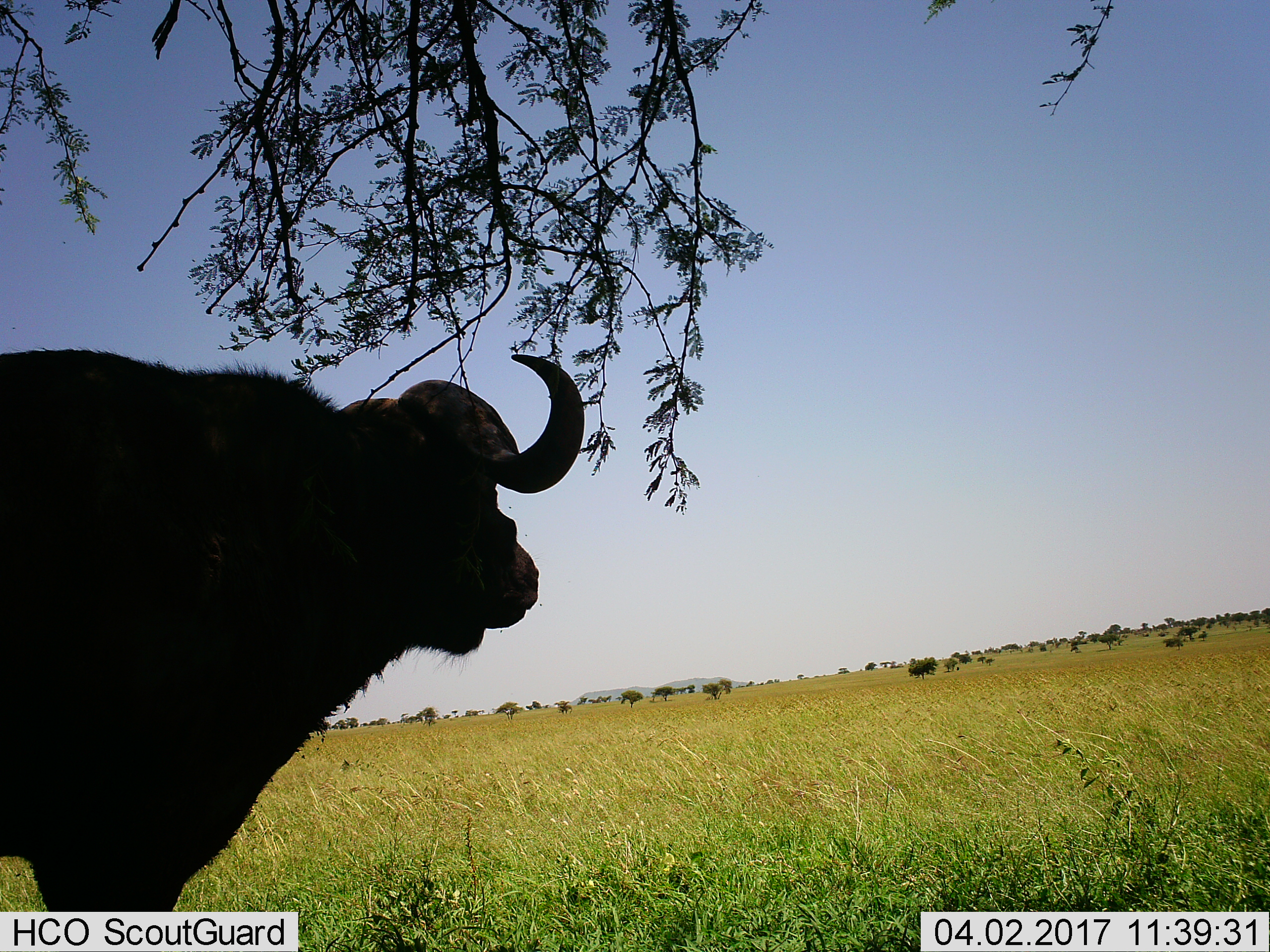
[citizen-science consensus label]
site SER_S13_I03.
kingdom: Animalia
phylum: Chordata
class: Mammalia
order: Artiodactyla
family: Bovidae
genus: Syncerus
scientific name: Syncerus caffer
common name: african buffalo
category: buffalo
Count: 1.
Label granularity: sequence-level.